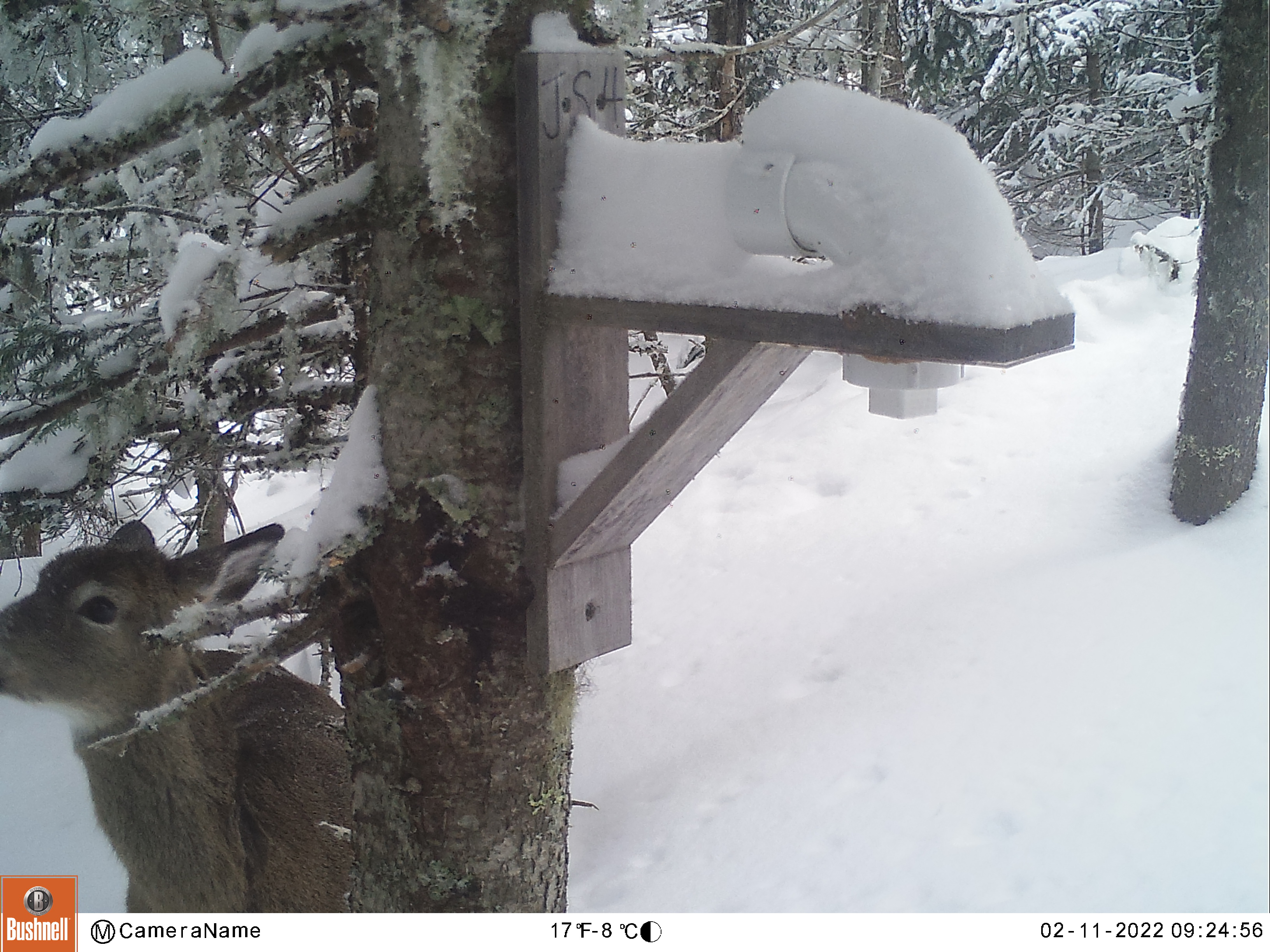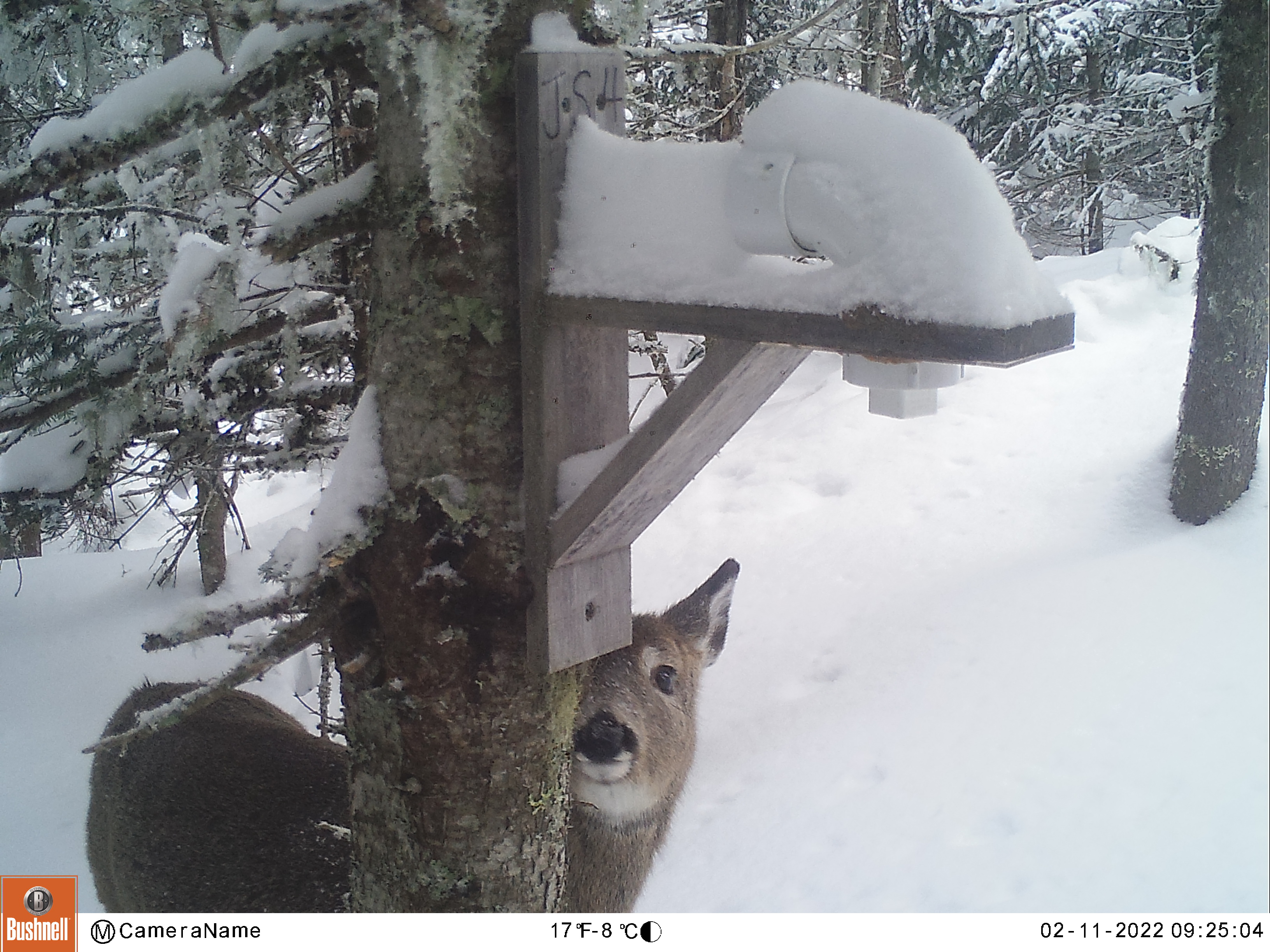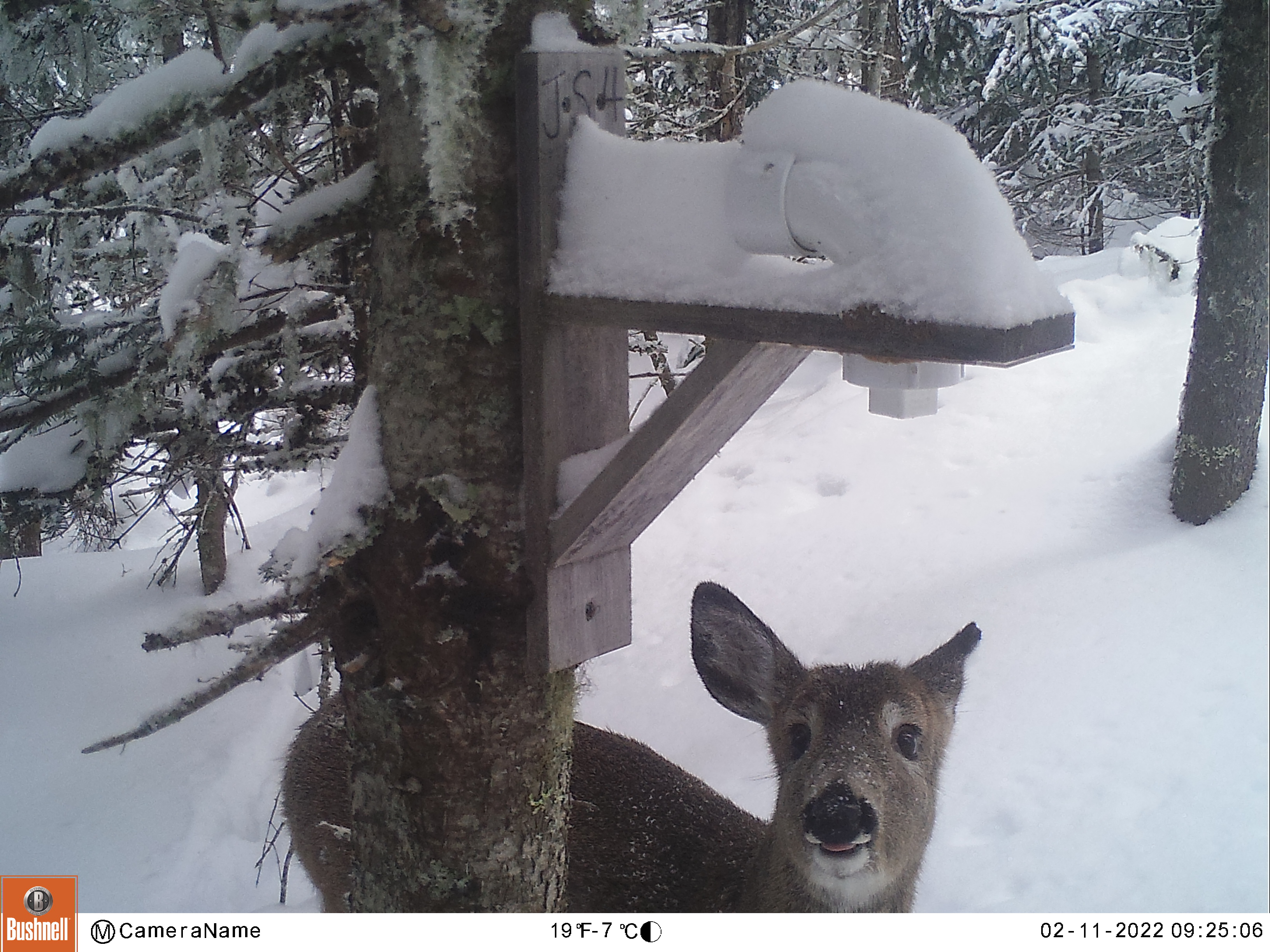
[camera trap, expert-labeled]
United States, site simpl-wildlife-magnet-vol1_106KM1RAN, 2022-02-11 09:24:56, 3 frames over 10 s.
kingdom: Animalia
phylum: Chordata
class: Mammalia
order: Artiodactyla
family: Cervidae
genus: Odocoileus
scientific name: Odocoileus virginianus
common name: white-tailed deer